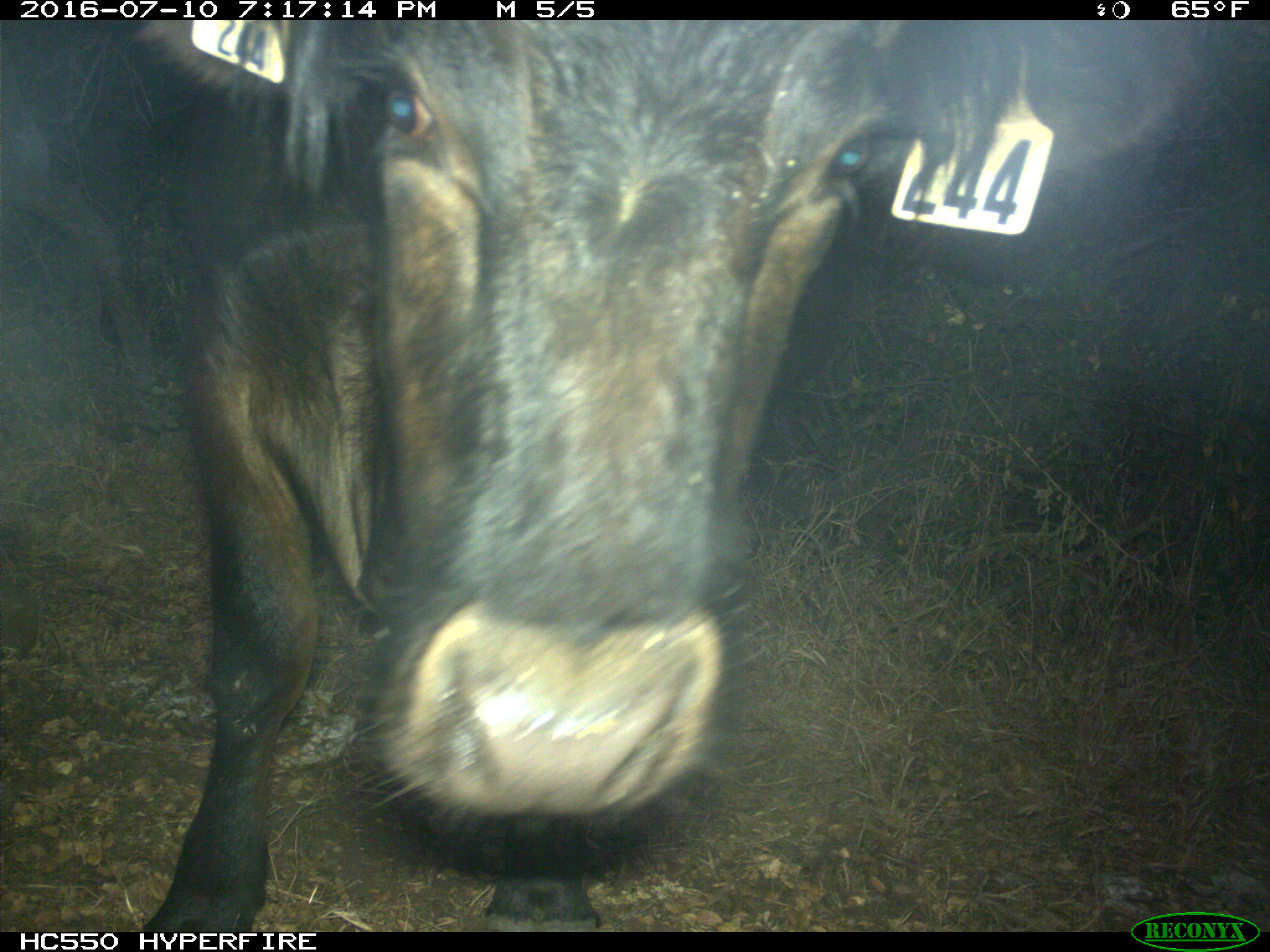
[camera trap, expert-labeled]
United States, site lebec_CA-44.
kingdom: Animalia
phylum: Chordata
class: Mammalia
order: Artiodactyla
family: Bovidae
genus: Bos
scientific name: Bos taurus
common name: domestic cow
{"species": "Bos taurus (domestic cow)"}